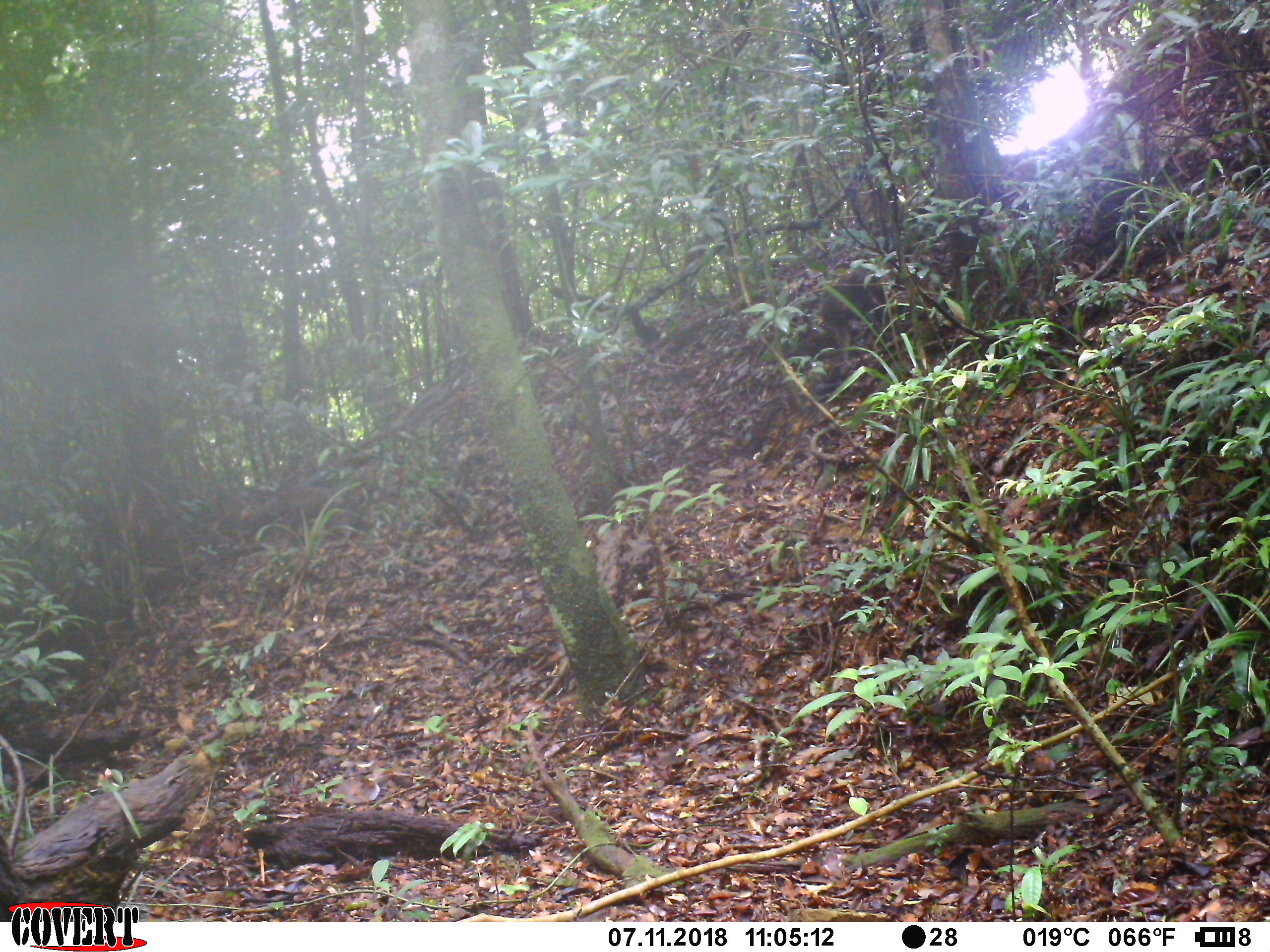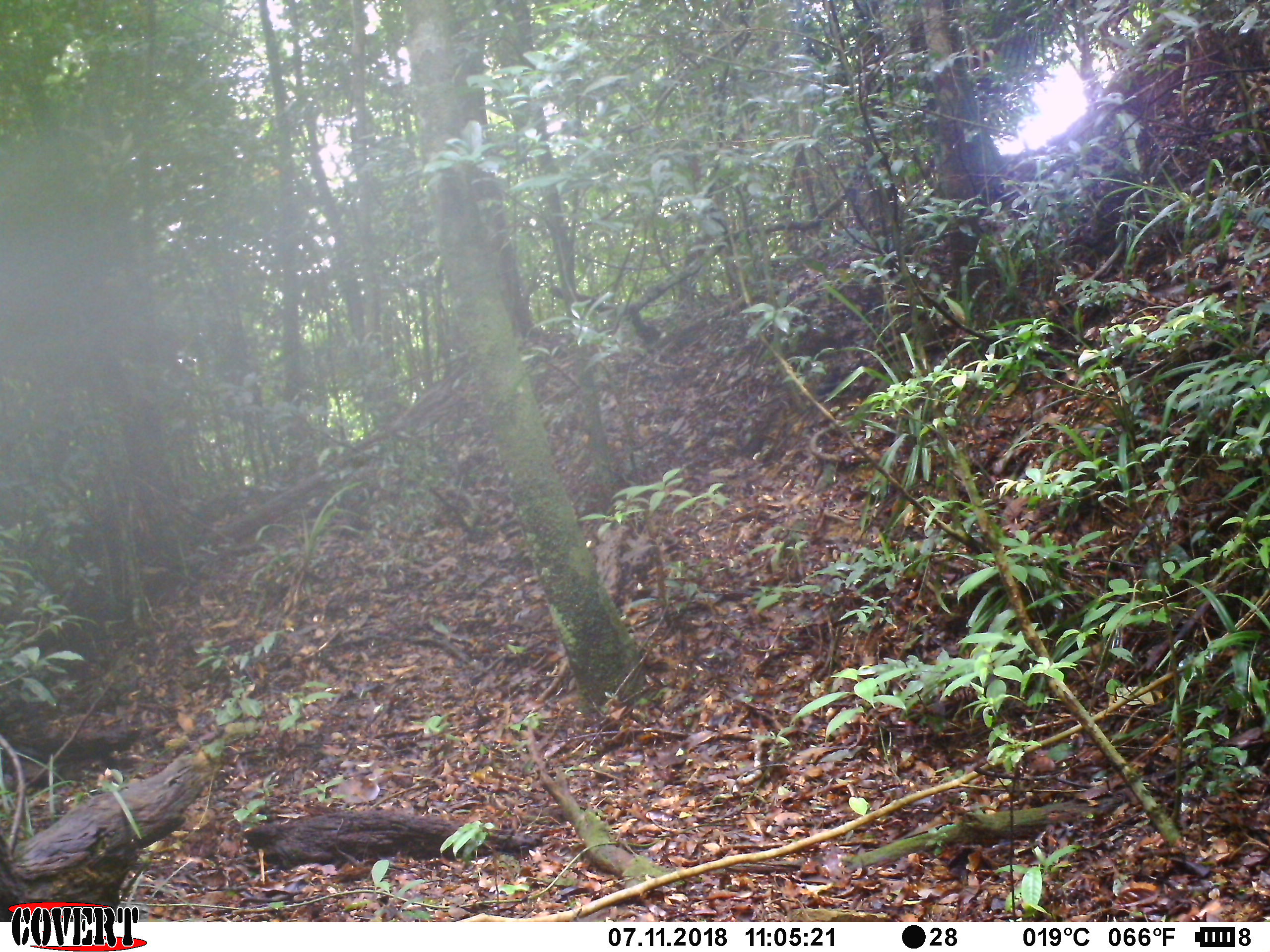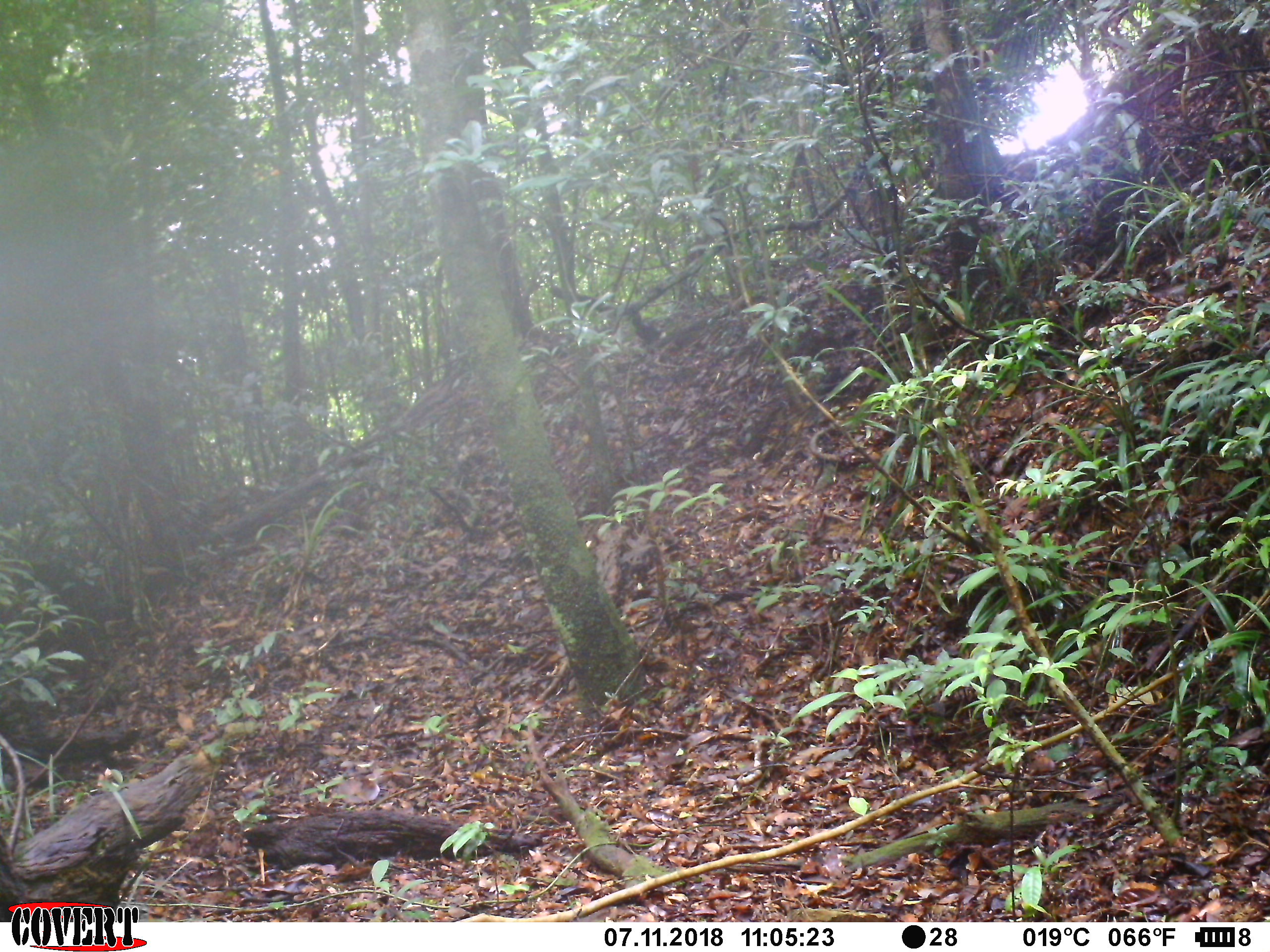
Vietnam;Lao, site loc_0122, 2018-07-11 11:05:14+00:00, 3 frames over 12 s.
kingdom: Animalia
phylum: Chordata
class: Mammalia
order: Primates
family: Cercopithecidae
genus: Macaca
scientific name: Macaca arctoides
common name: stump-tailed macaque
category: stump tailed macaque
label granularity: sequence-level